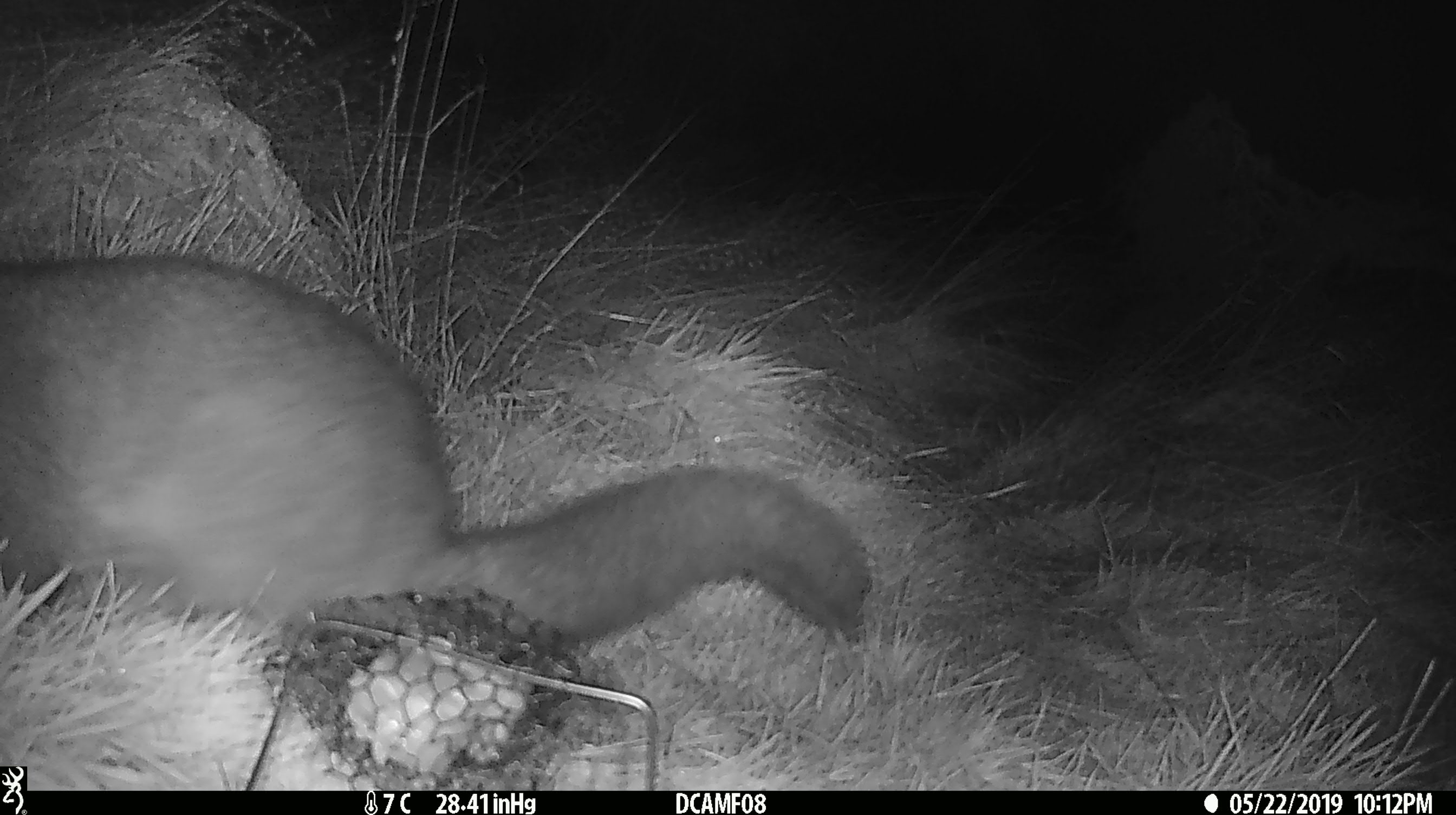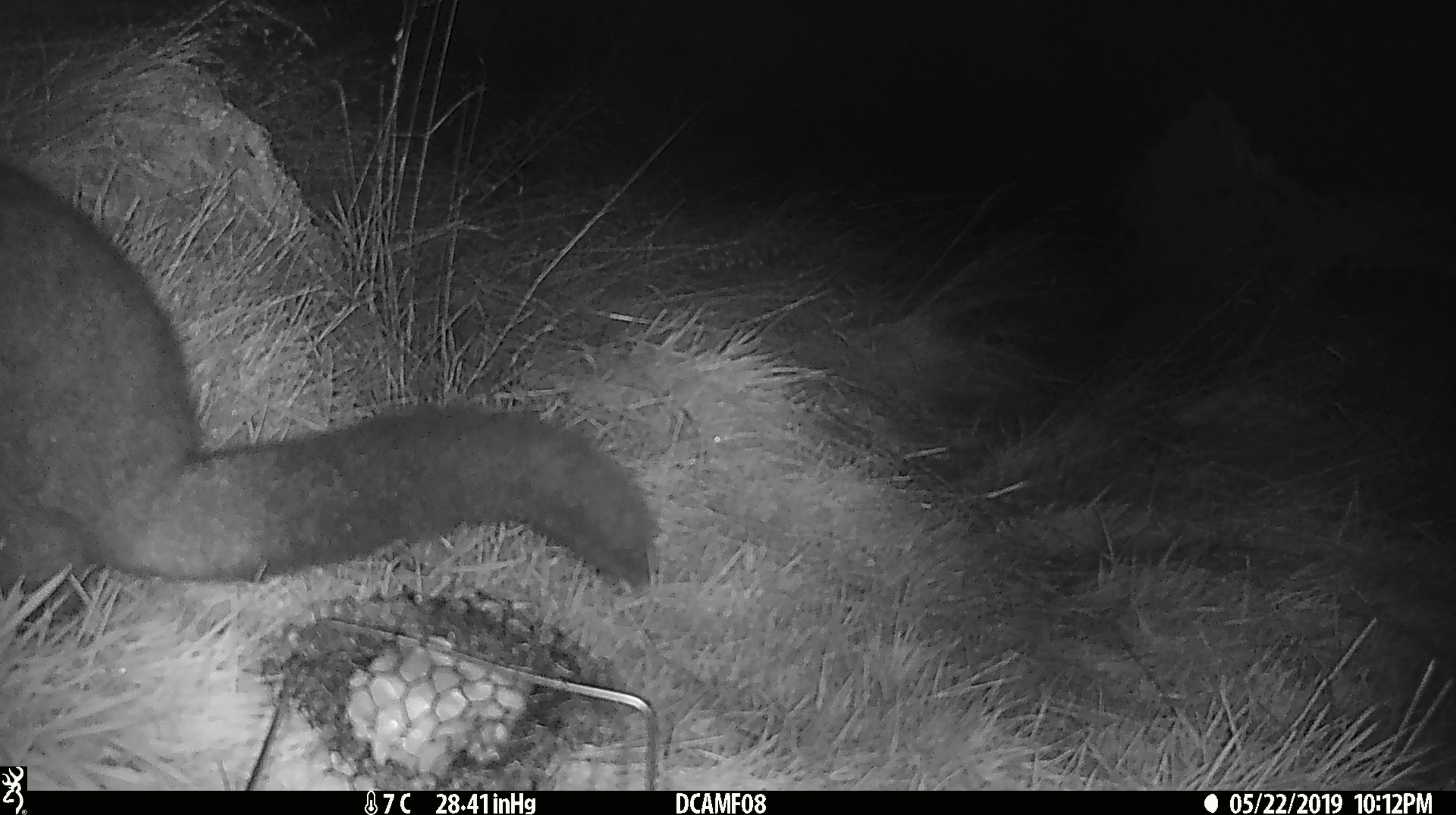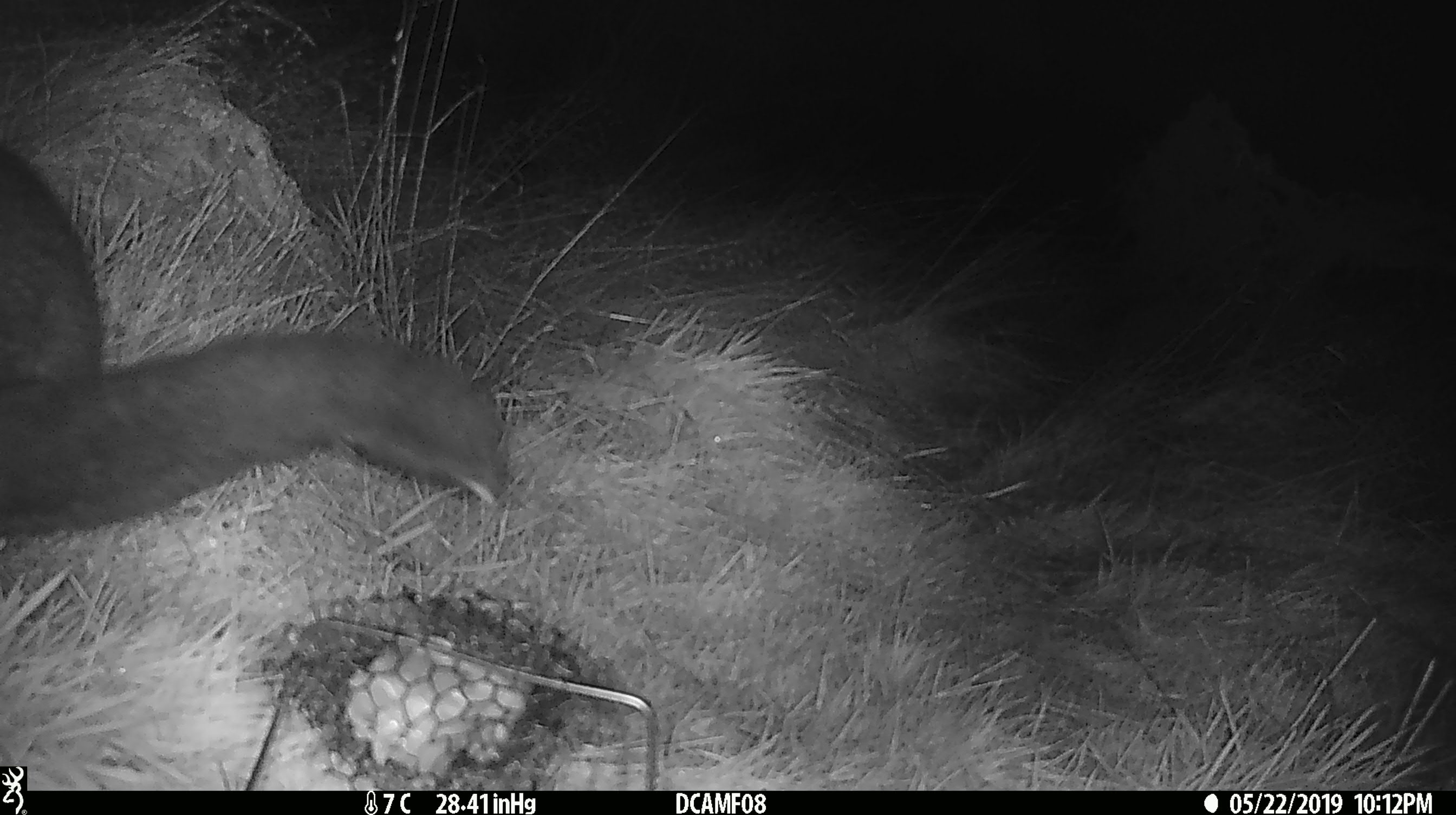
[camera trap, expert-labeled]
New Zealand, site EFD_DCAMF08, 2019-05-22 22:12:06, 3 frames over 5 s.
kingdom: Animalia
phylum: Chordata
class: Mammalia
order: Diprotodontia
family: Phalangeridae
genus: Trichosurus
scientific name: Trichosurus vulpecula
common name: common brushtail possum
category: possum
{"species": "possum (common brushtail possum) (Trichosurus vulpecula)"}